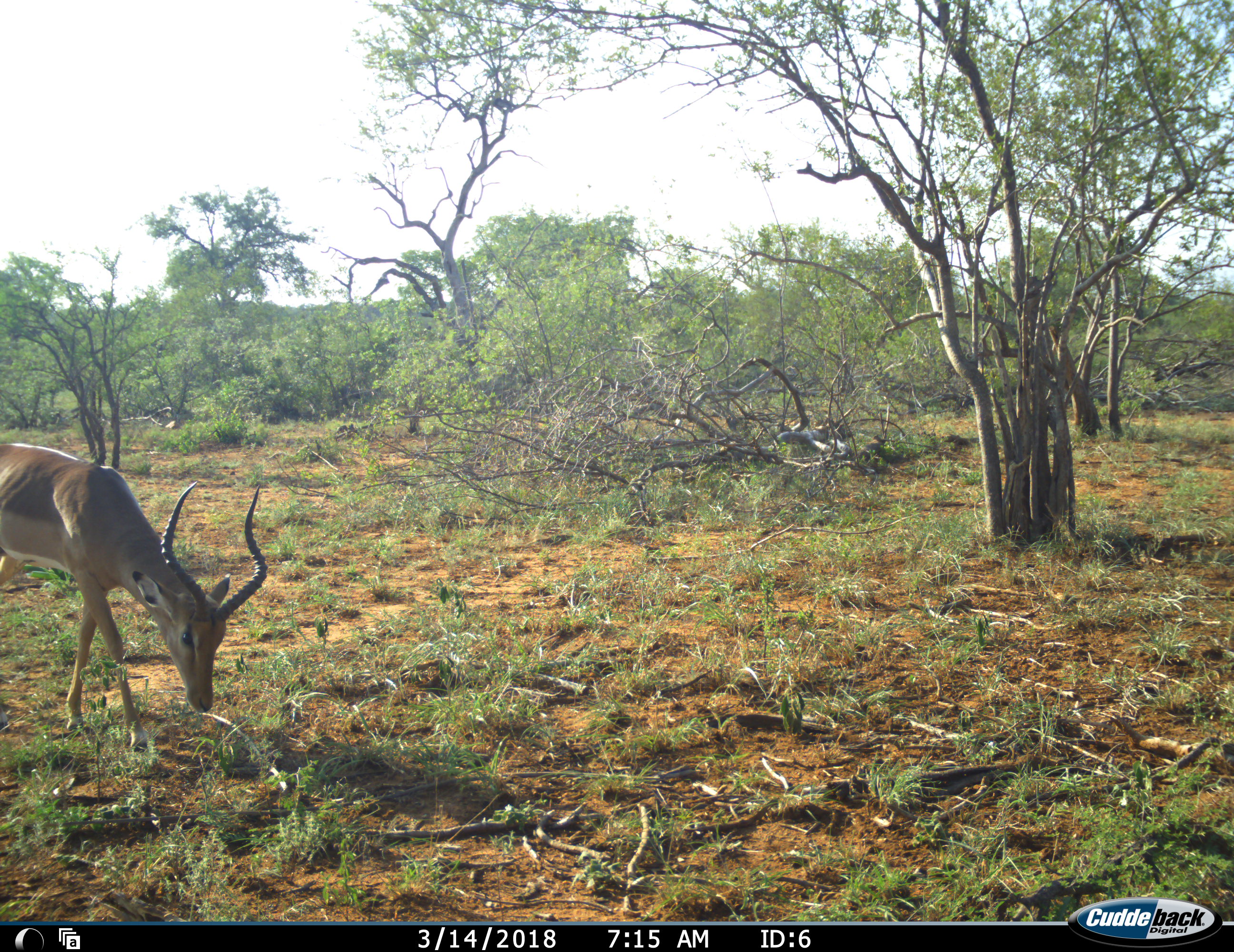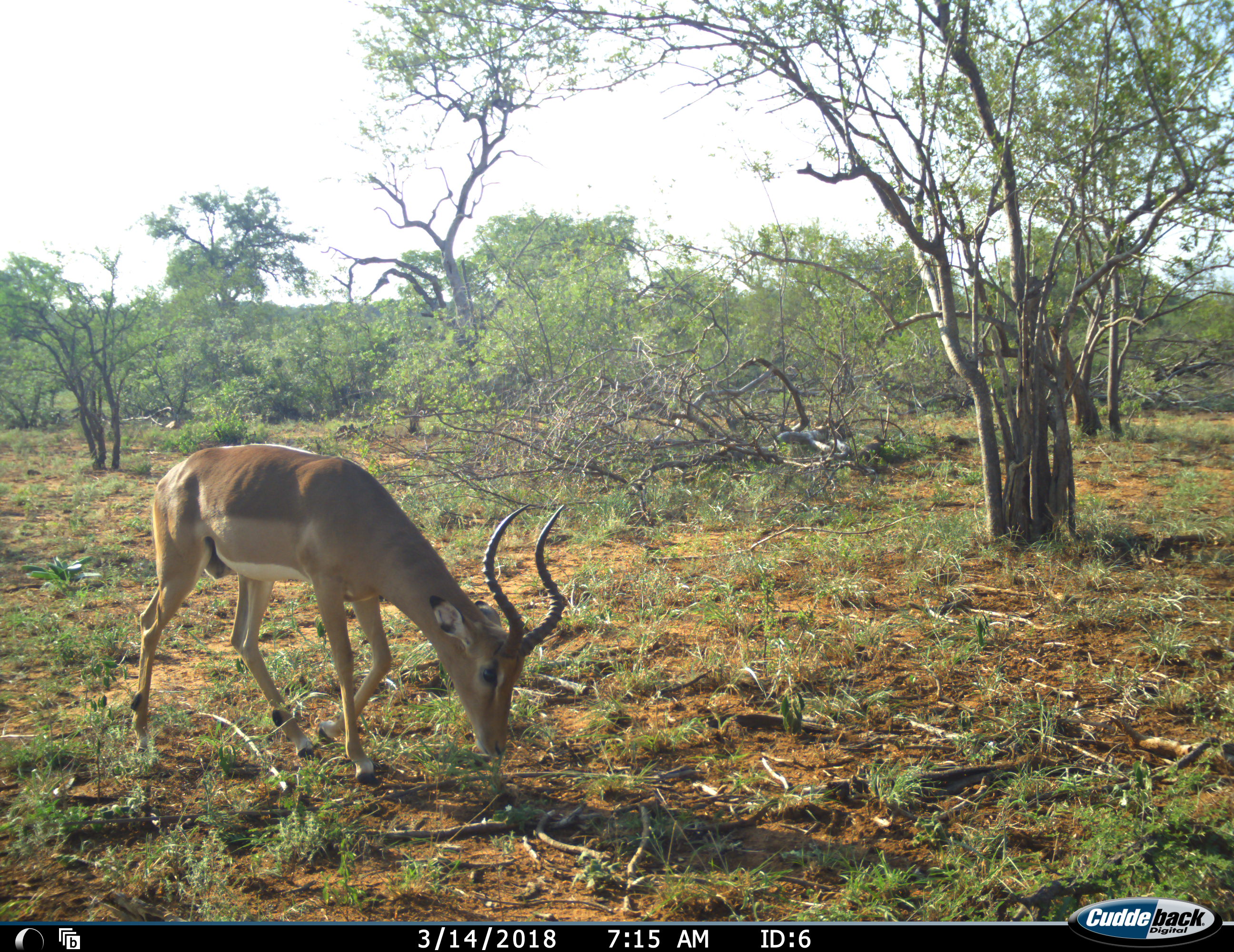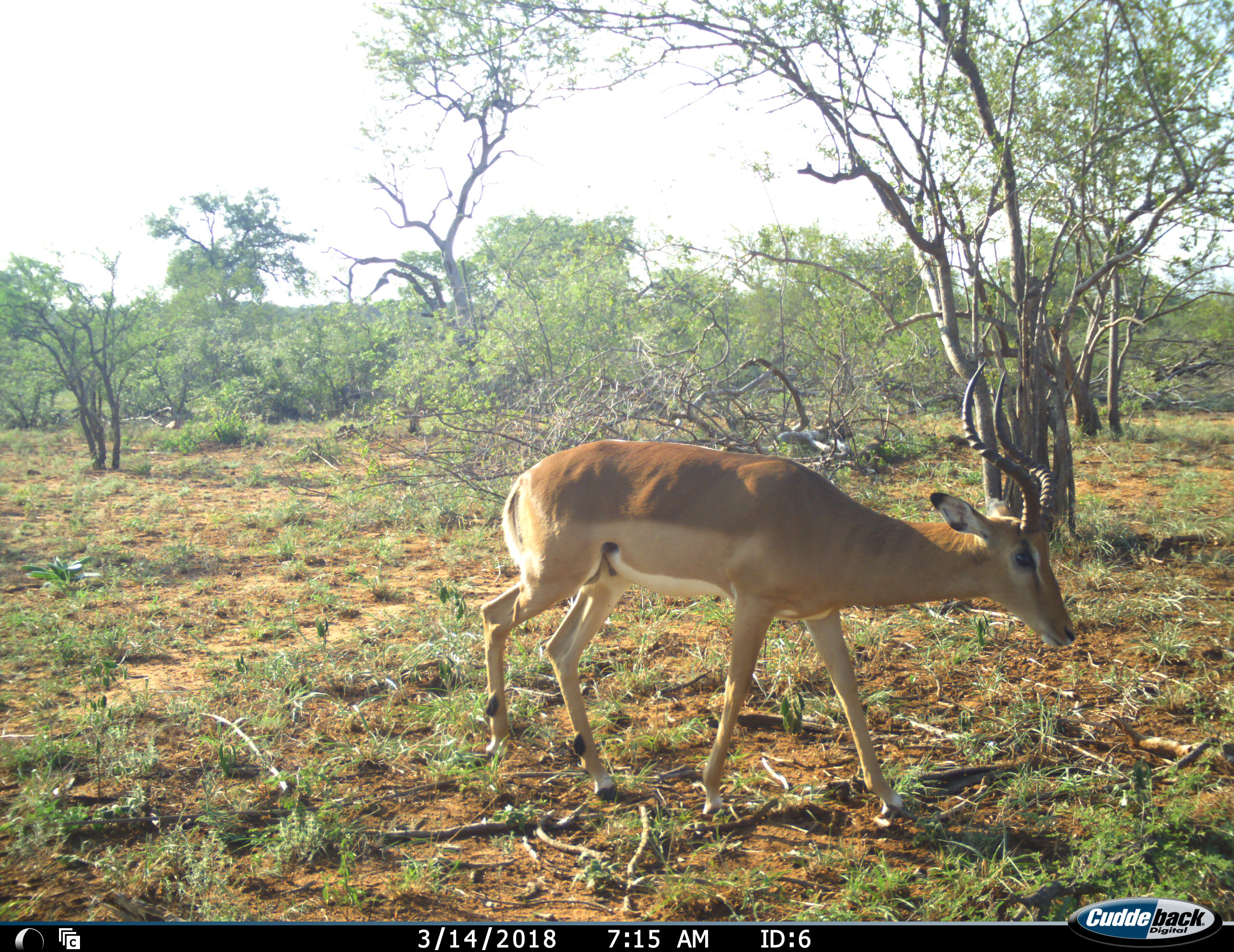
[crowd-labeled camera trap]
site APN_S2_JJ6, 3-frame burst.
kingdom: Animalia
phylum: Chordata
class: Mammalia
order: Artiodactyla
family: Bovidae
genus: Aepyceros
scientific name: Aepyceros melampus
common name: impala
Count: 1.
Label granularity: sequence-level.